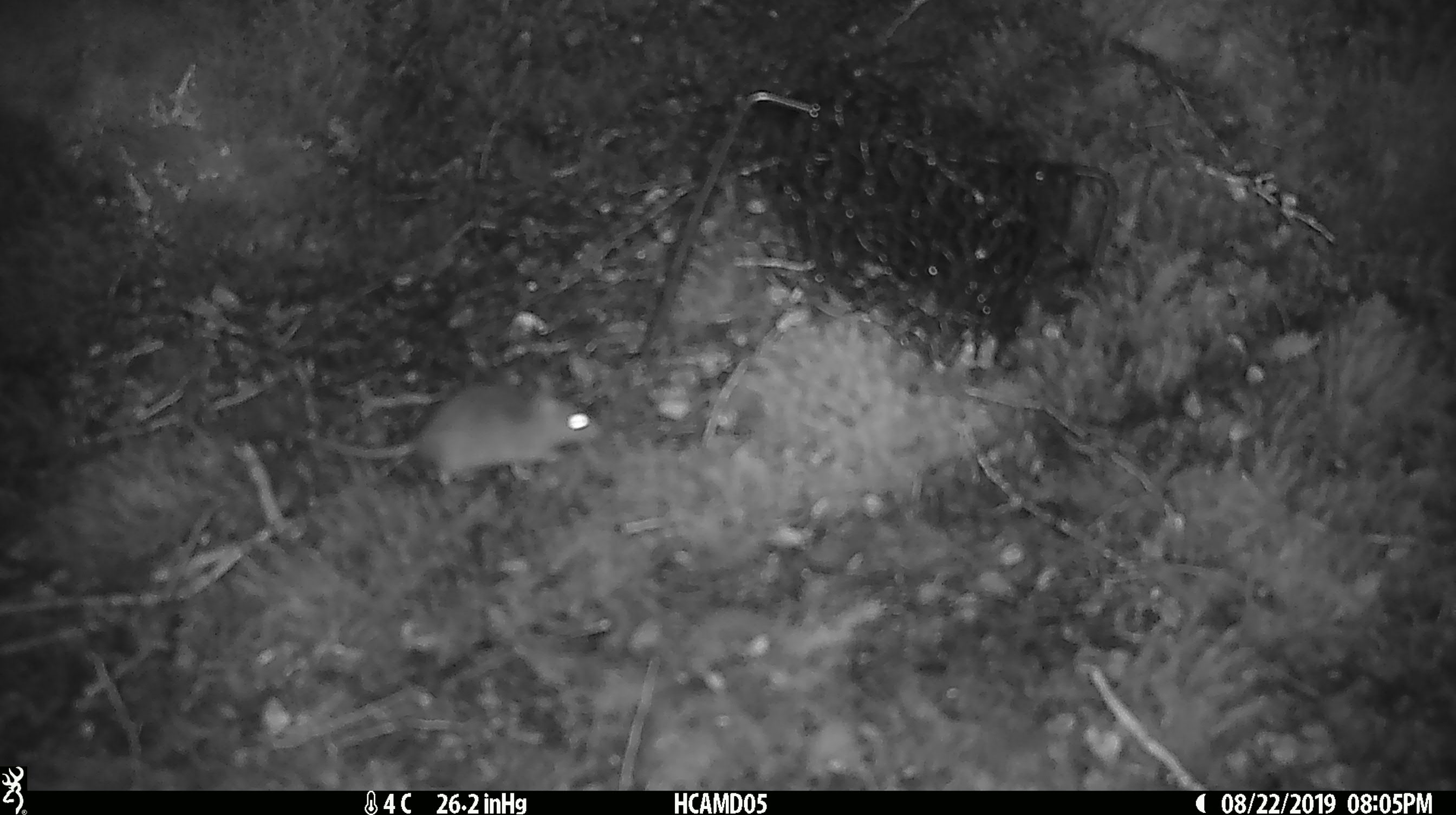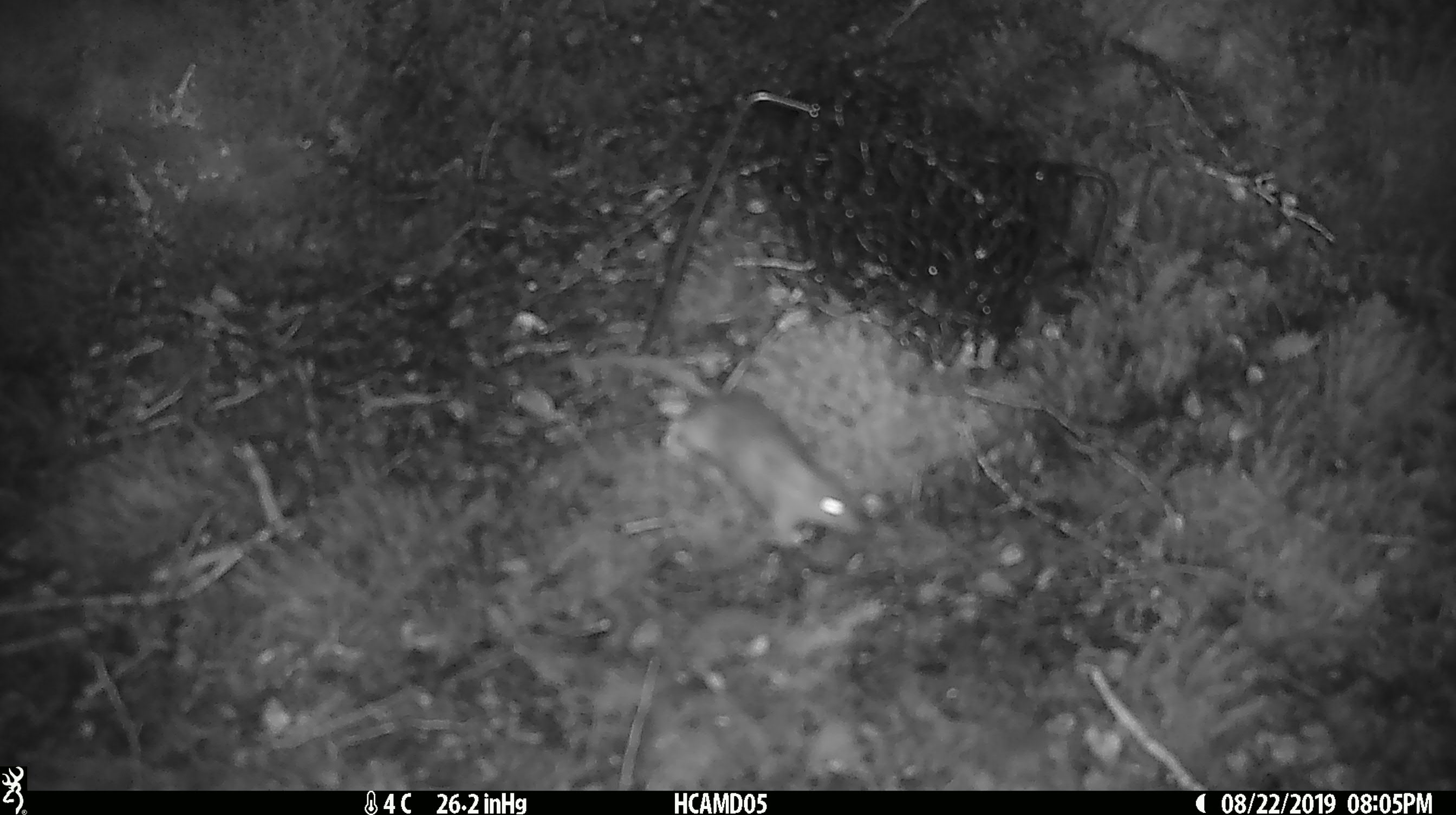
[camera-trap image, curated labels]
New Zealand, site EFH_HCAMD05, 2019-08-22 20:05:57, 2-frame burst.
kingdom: Animalia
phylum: Chordata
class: Mammalia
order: Rodentia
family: Muridae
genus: Mus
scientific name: Mus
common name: mouse